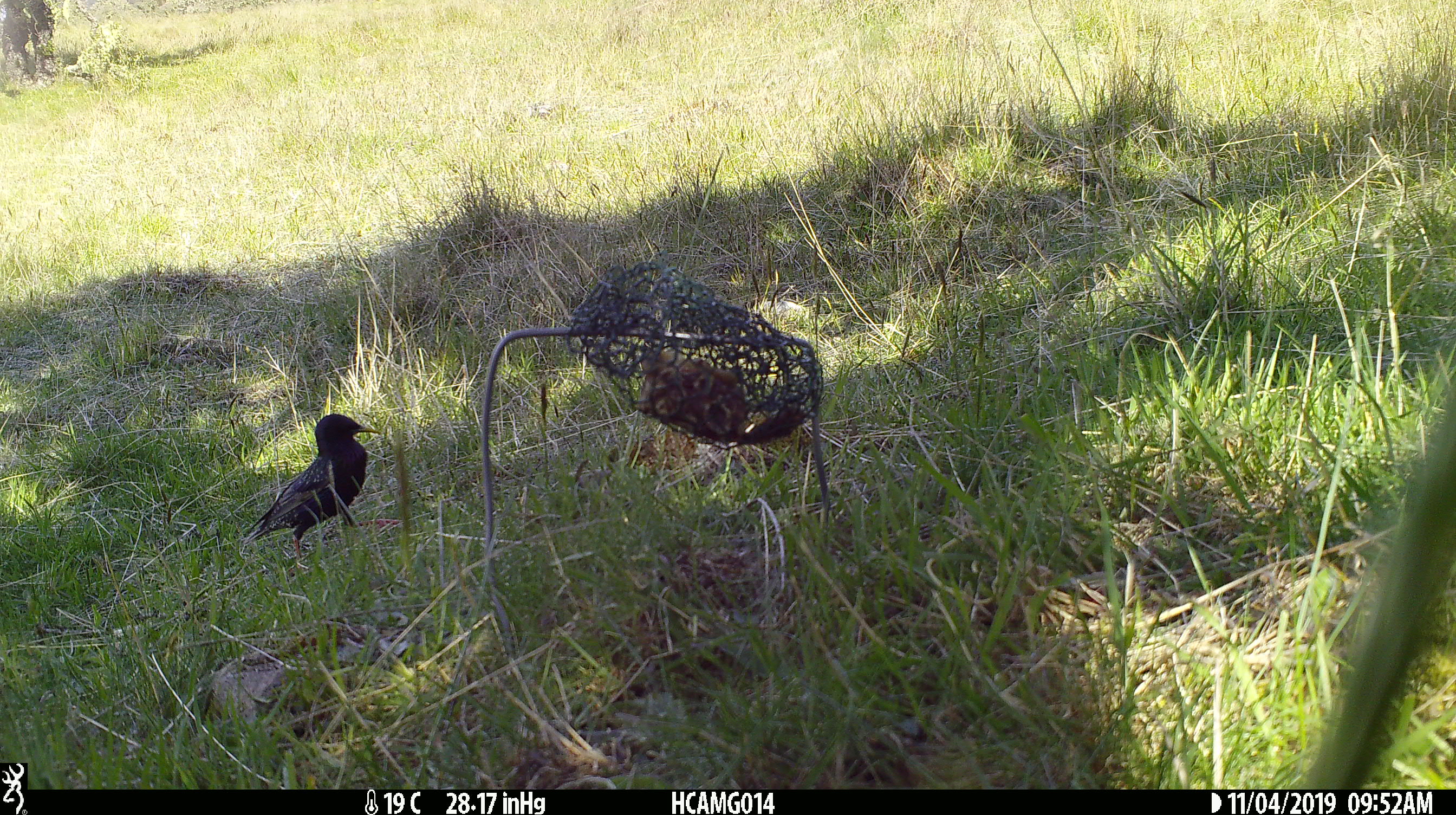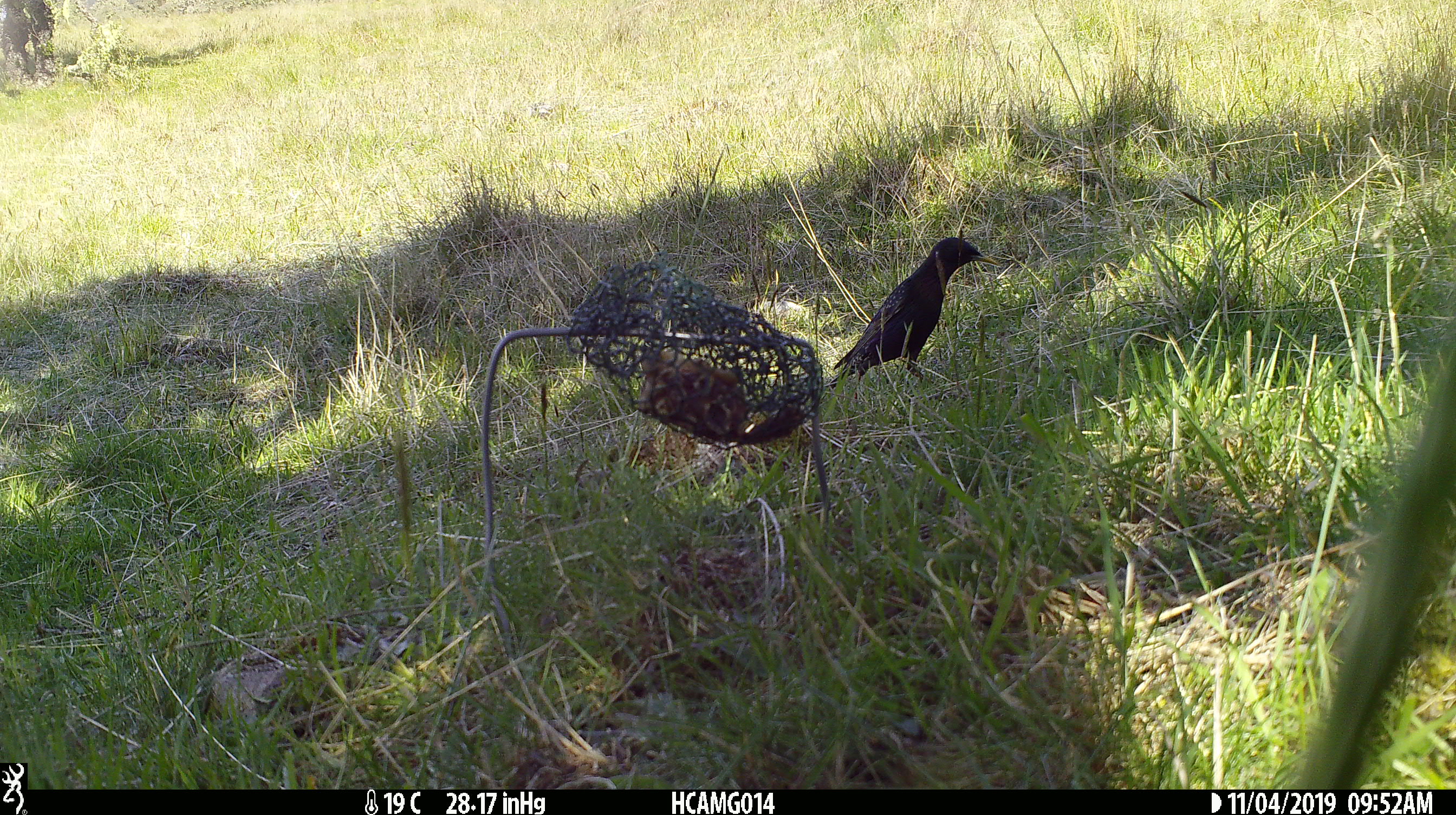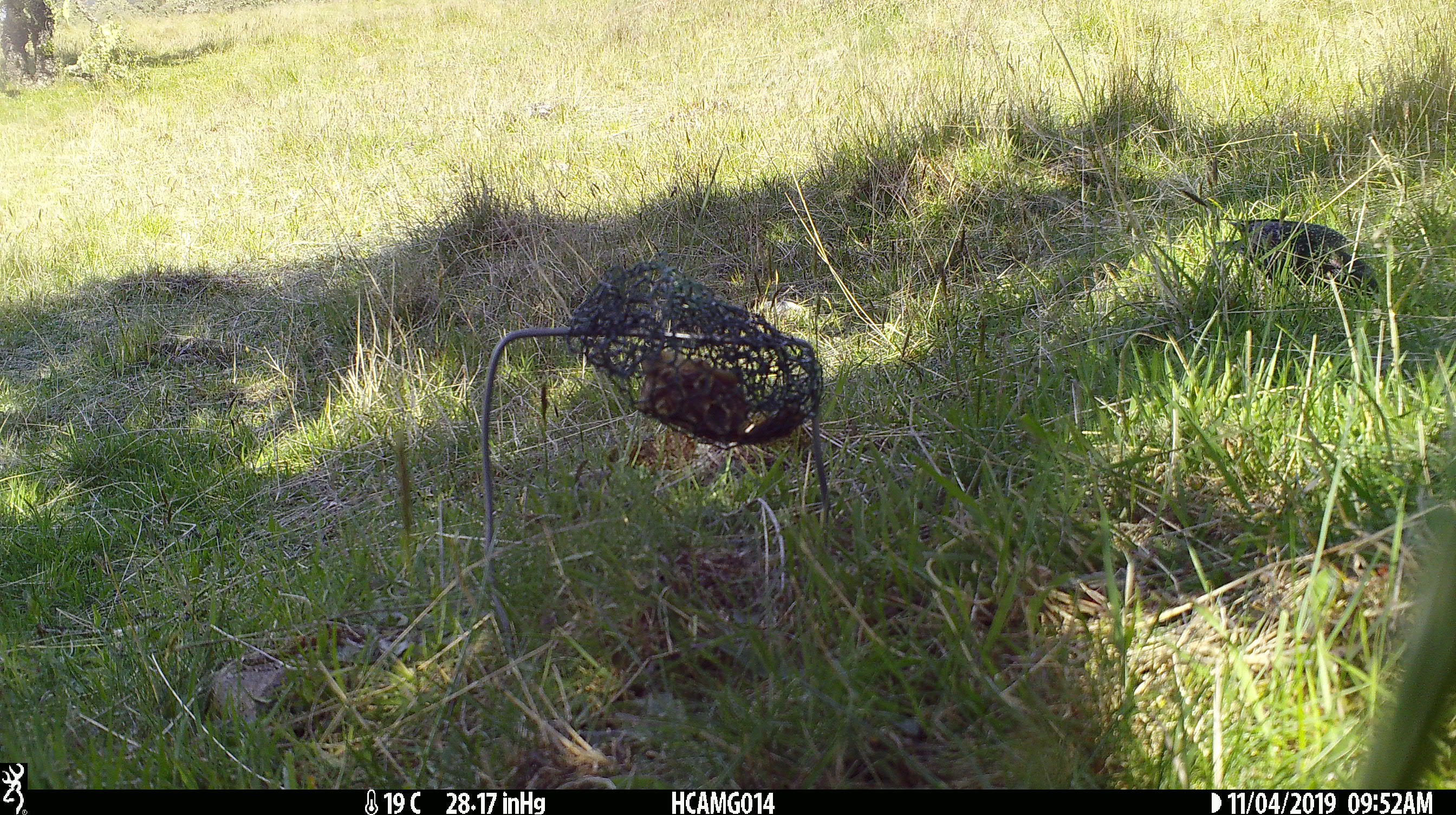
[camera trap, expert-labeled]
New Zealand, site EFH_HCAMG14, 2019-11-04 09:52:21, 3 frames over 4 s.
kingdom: Animalia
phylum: Chordata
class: Aves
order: Passeriformes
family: Sturnidae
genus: Sturnus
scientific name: Sturnus vulgaris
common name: european starling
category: starling